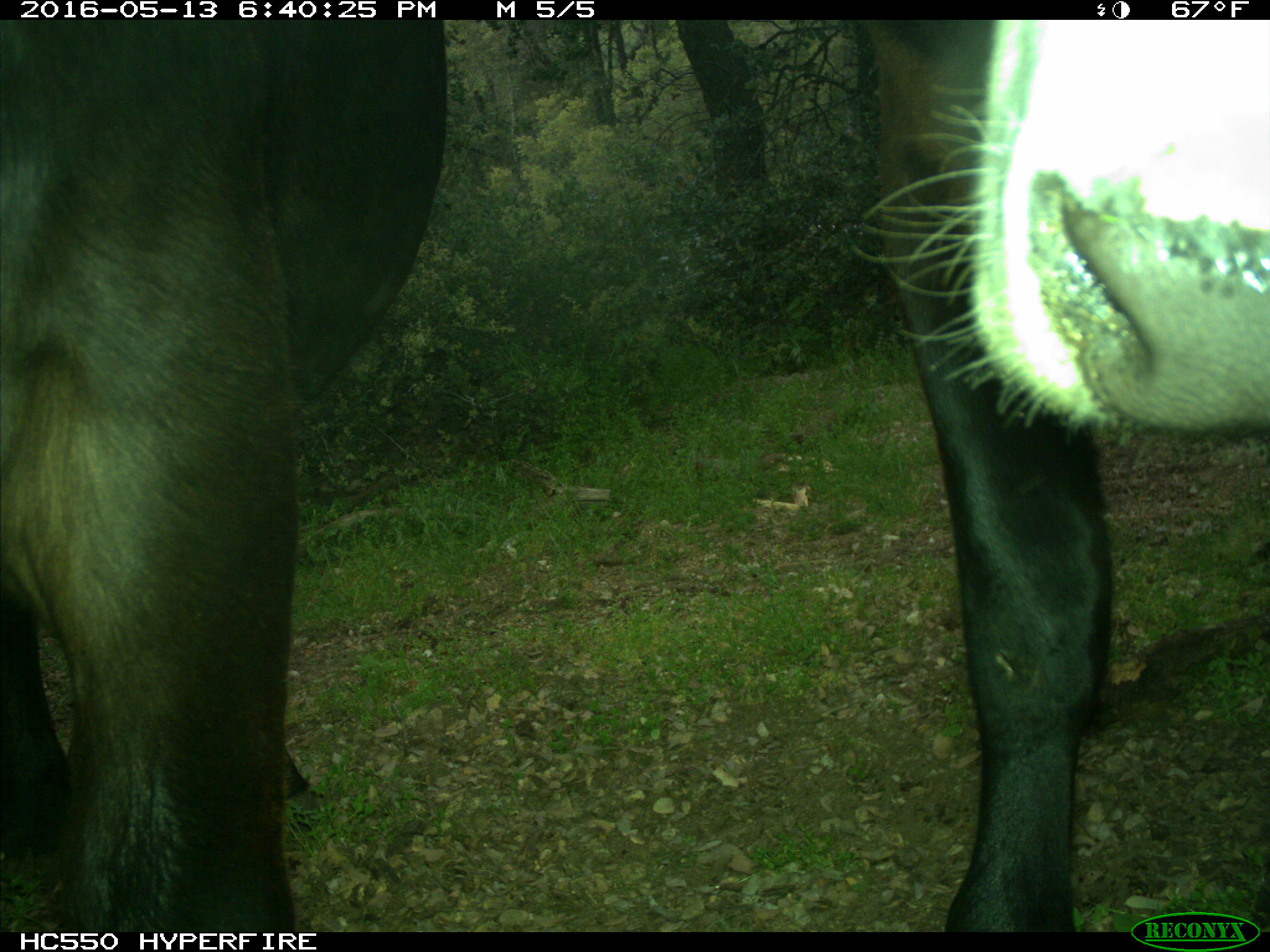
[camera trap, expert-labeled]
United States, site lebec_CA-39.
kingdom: Animalia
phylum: Chordata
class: Mammalia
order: Artiodactyla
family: Bovidae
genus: Bos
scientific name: Bos taurus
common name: domestic cow